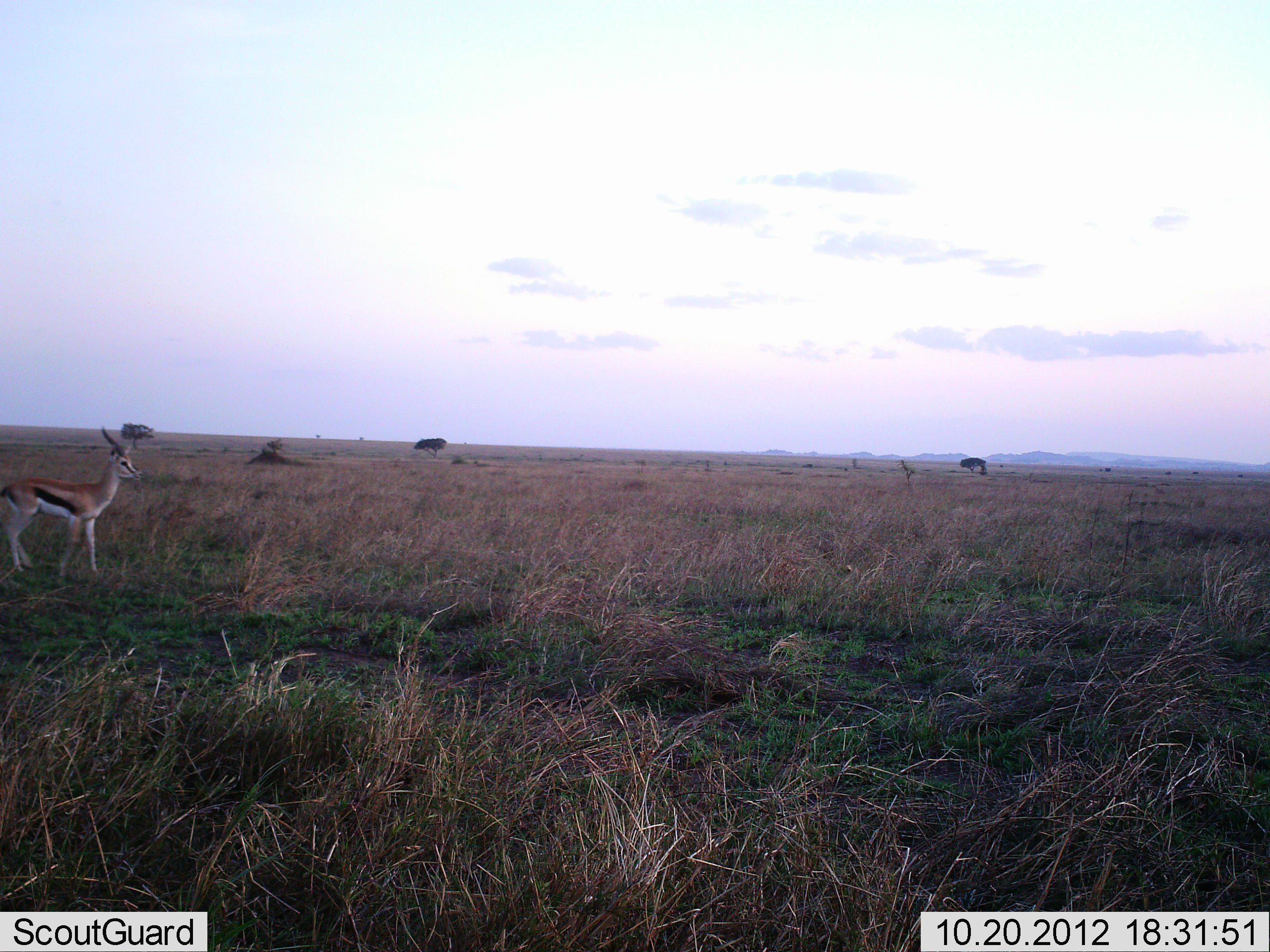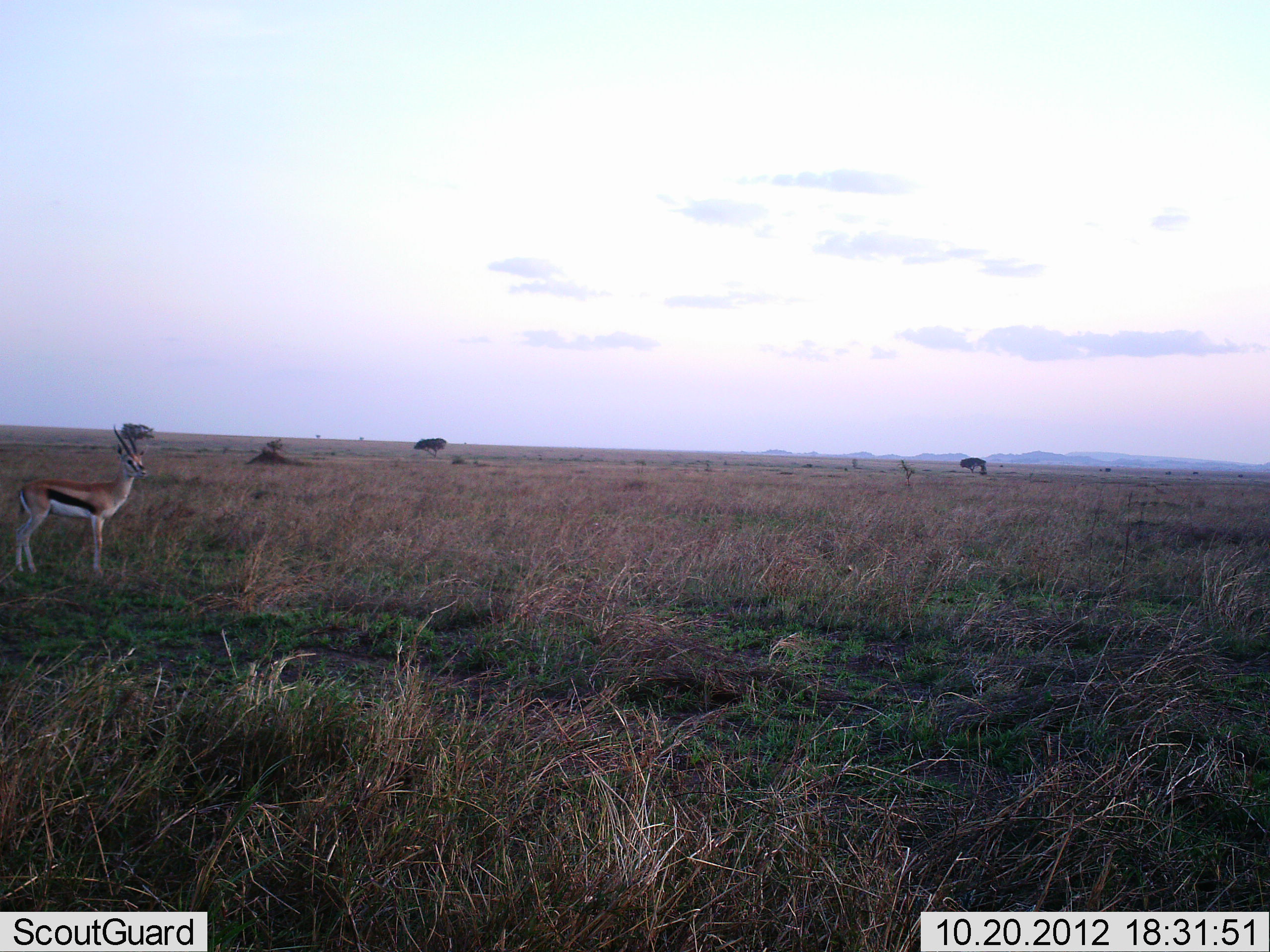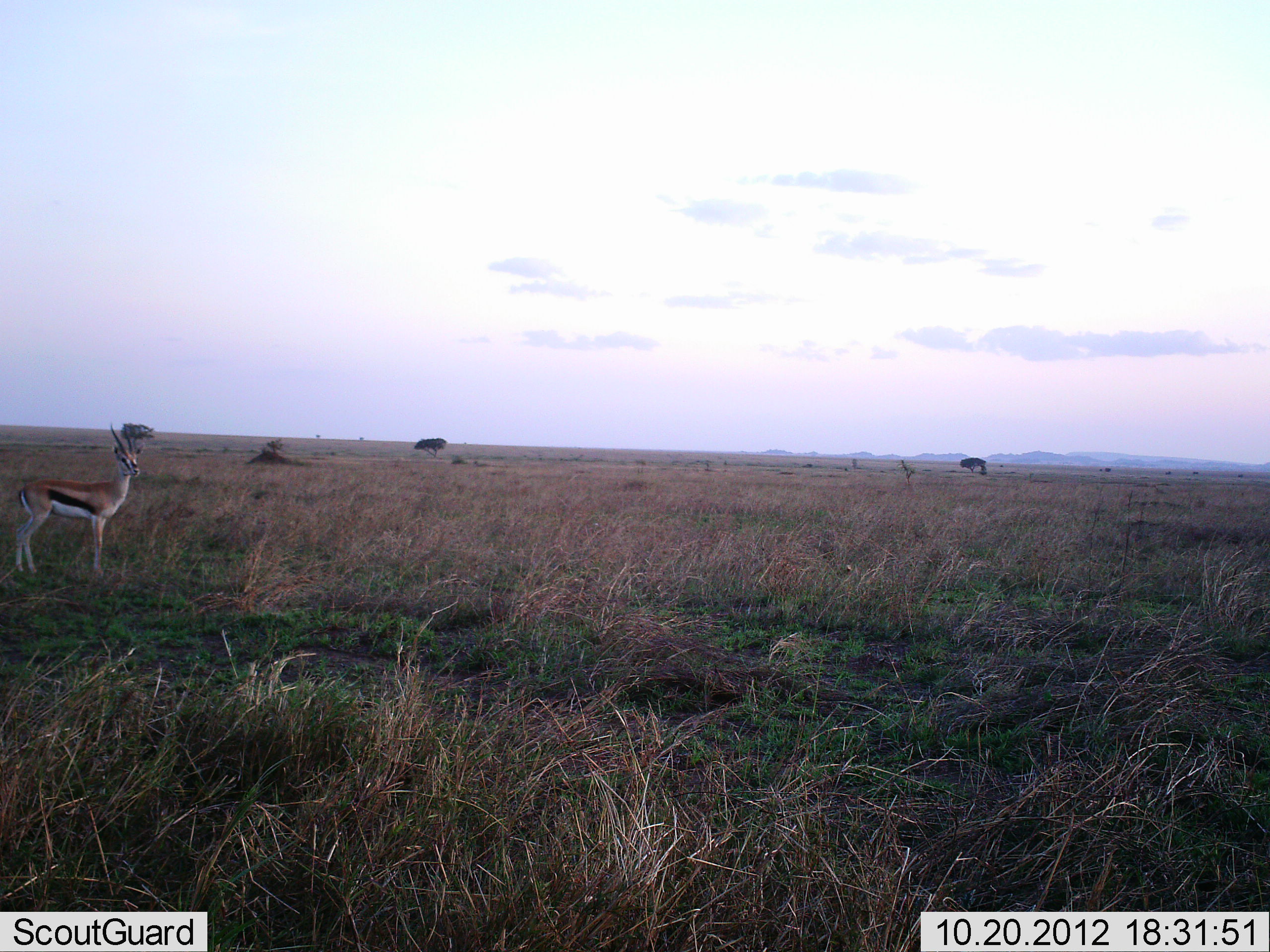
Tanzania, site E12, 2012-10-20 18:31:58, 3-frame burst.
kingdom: Animalia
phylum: Chordata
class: Mammalia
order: Artiodactyla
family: Bovidae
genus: Eudorcas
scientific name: Eudorcas thomsonii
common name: thomson's gazelle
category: gazellethomsons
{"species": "gazellethomsons (thomson's gazelle) (Eudorcas thomsonii)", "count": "1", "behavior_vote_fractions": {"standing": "100%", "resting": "0%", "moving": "0%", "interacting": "0%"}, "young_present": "0%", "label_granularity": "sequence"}